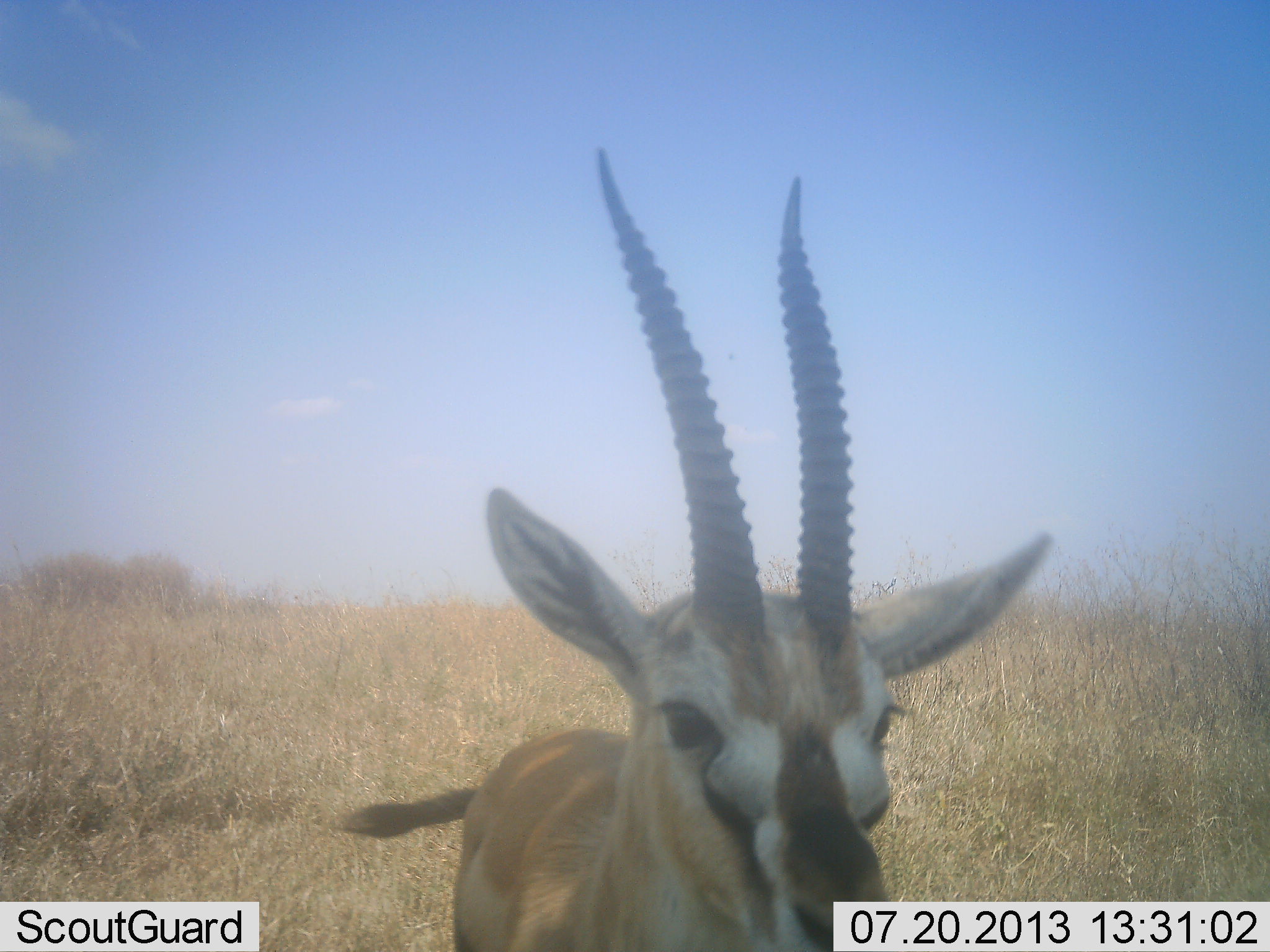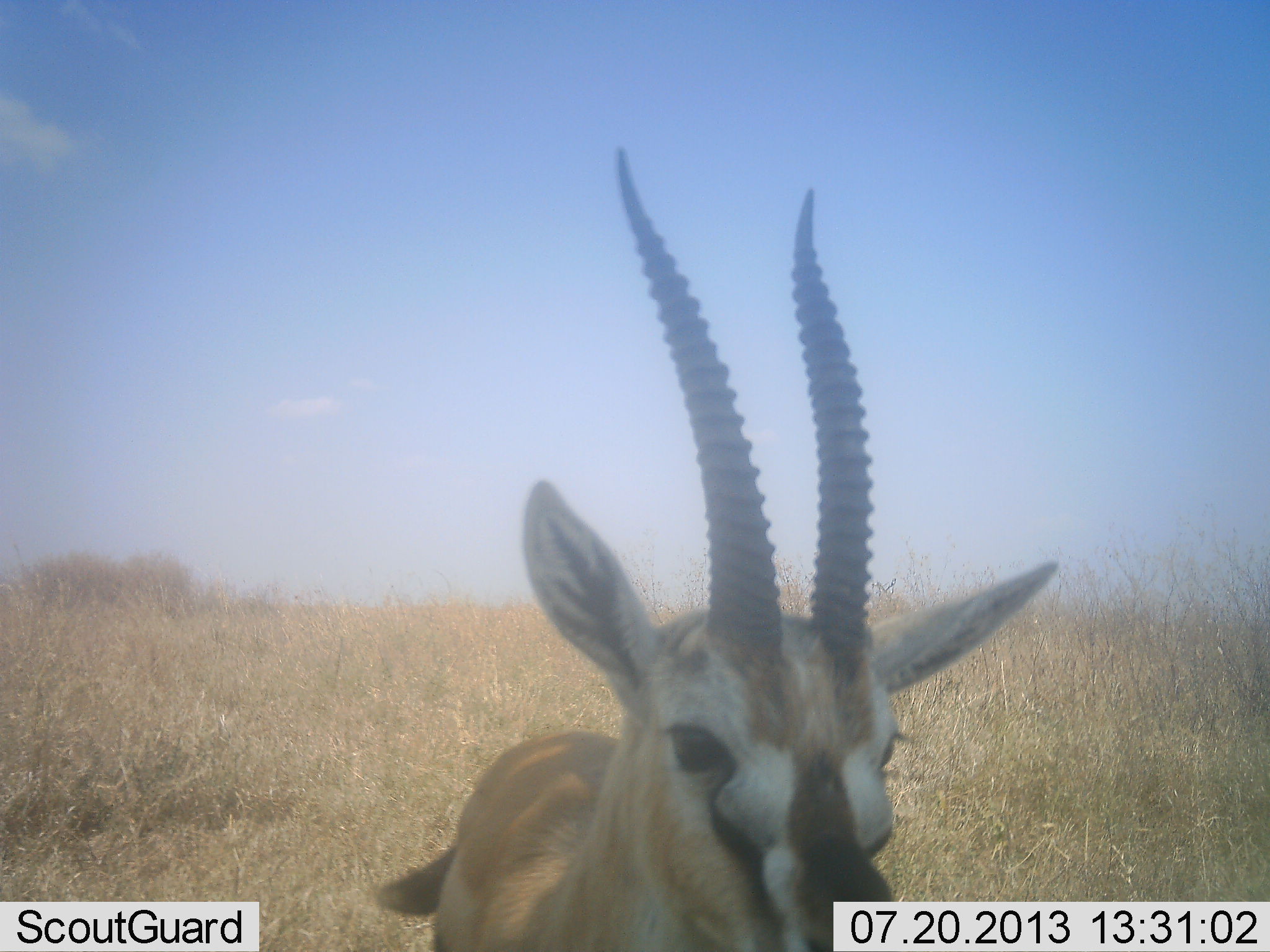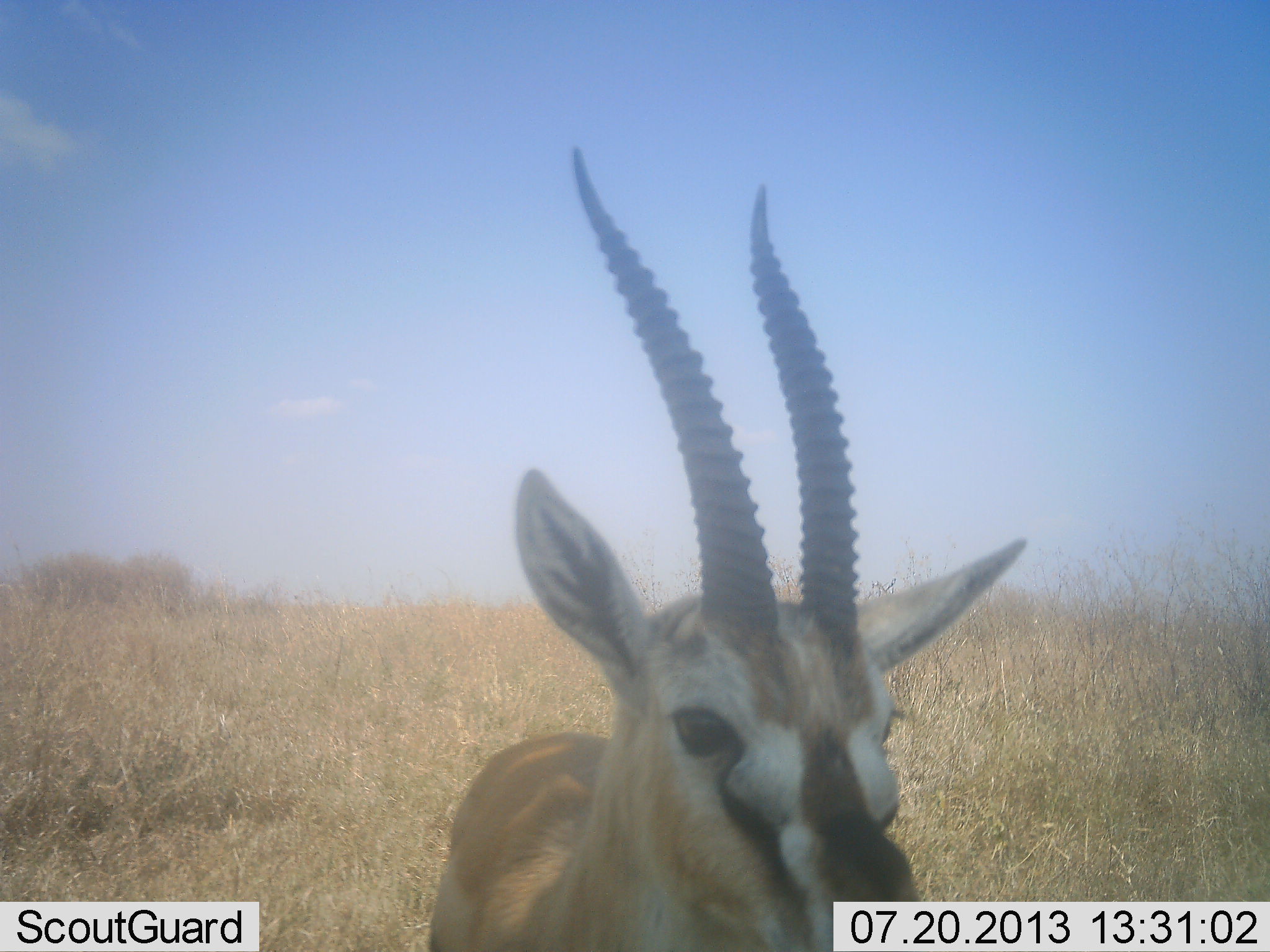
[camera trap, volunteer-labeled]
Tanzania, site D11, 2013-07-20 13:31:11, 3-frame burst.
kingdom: Animalia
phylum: Chordata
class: Mammalia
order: Artiodactyla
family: Bovidae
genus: Eudorcas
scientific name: Eudorcas thomsonii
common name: thomson's gazelle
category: gazellethomsons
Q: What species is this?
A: Gazellethomsons (thomson's gazelle) (Eudorcas thomsonii).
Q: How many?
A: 1.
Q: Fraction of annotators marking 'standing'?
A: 92%.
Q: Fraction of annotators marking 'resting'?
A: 4%.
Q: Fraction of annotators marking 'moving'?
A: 4%.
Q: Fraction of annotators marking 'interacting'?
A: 4%.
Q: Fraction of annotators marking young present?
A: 0%.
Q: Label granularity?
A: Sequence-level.